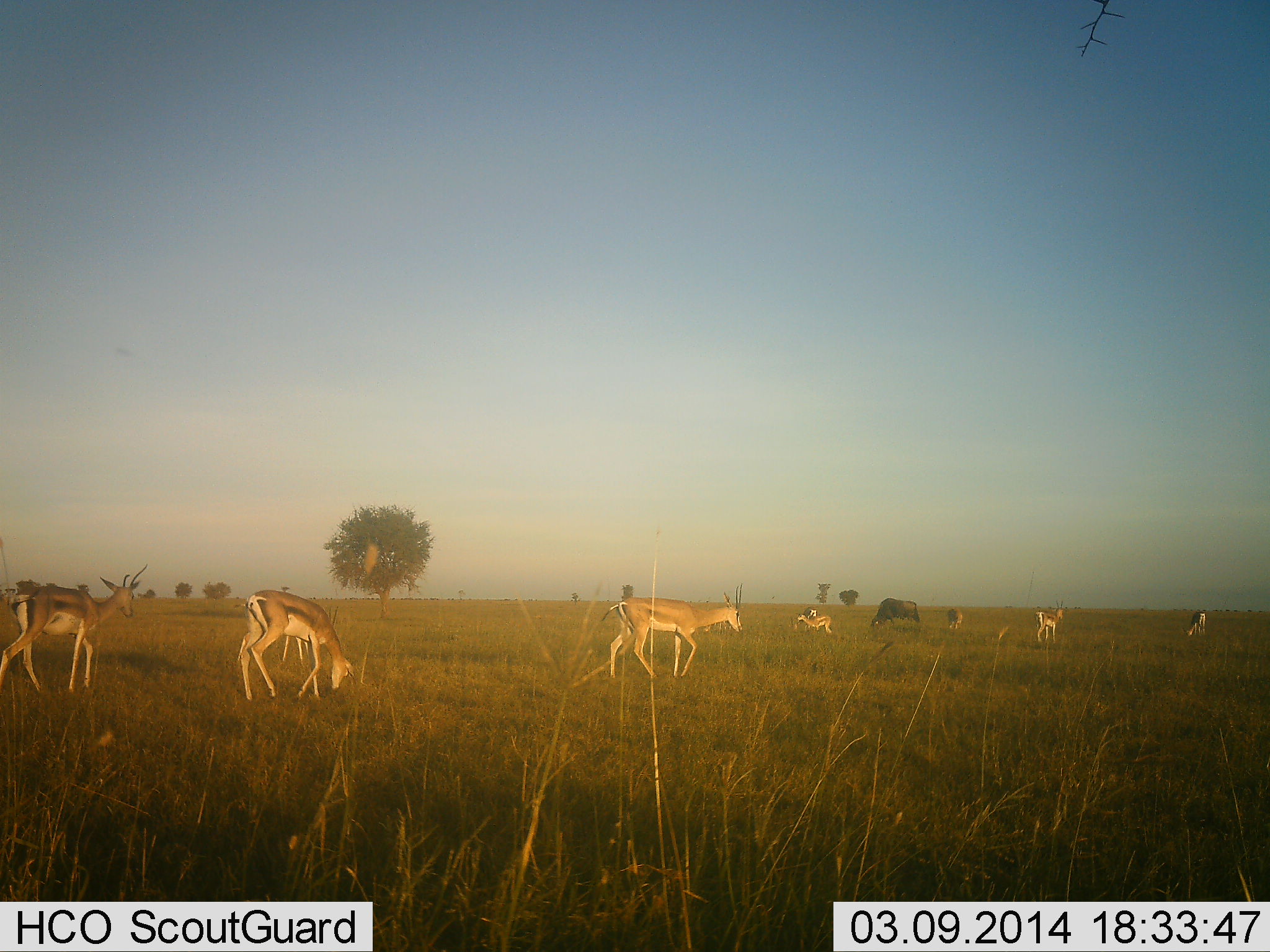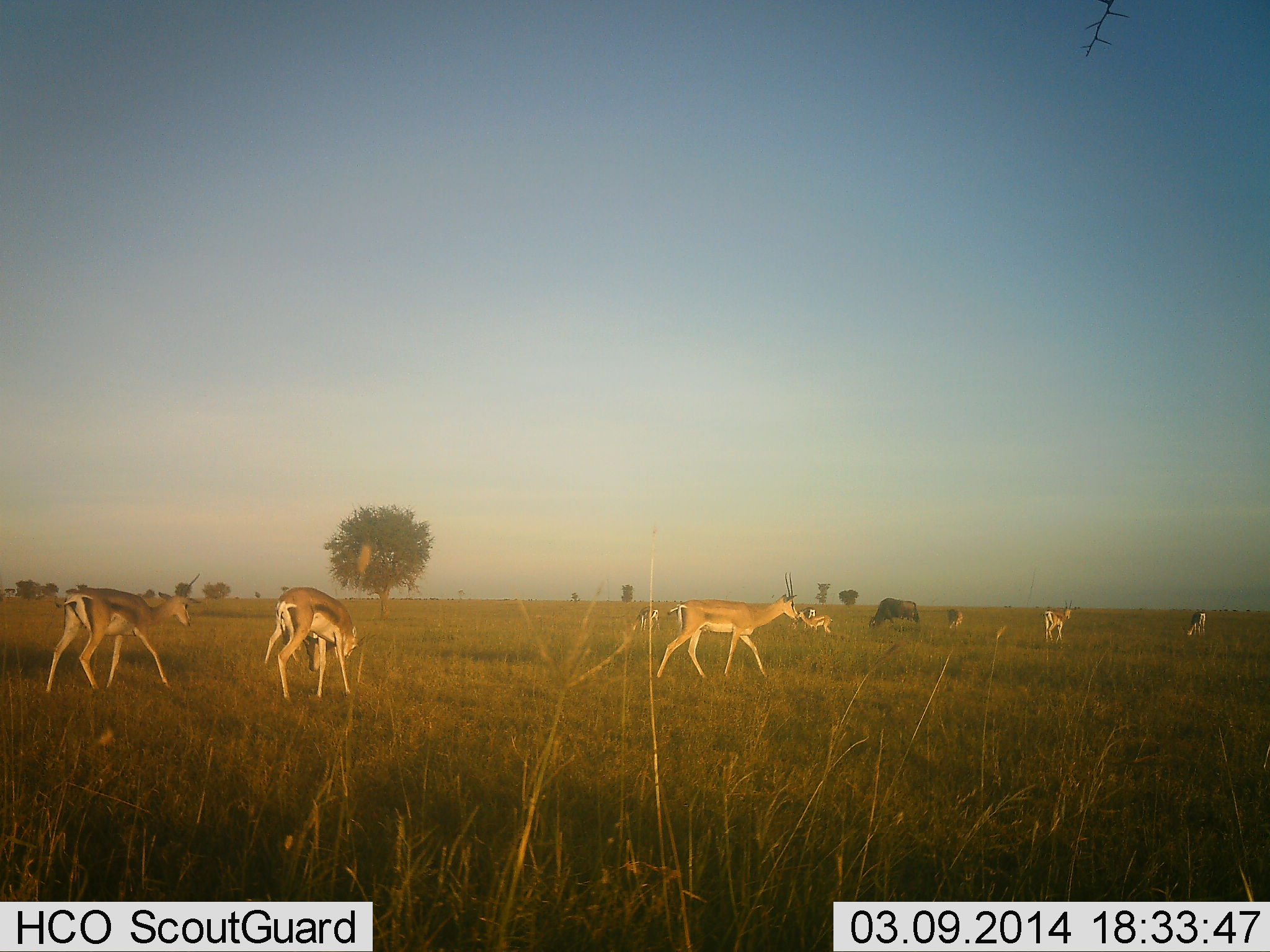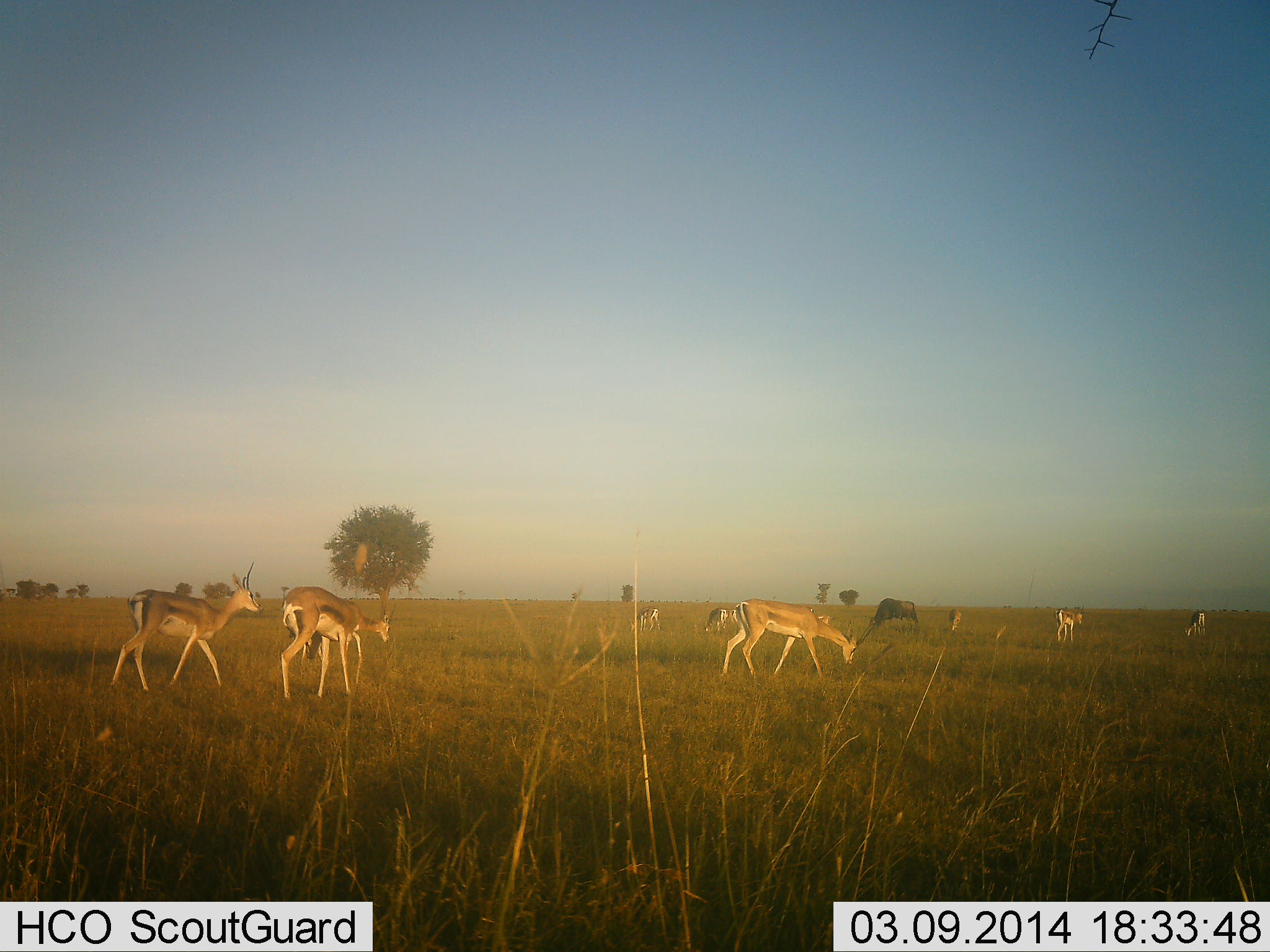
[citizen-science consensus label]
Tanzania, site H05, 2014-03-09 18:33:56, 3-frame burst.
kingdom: Animalia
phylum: Chordata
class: Mammalia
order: Artiodactyla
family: Bovidae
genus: Nanger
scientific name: Nanger granti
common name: grant's gazelle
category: gazellegrants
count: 9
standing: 25%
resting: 0%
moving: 85%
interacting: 0%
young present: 5%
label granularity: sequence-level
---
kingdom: Animalia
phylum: Chordata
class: Mammalia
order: Artiodactyla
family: Bovidae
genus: Connochaetes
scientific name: Connochaetes taurinus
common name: blue wildebeest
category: wildebeest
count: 1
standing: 8%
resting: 0%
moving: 0%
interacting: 0%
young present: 0%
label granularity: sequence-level